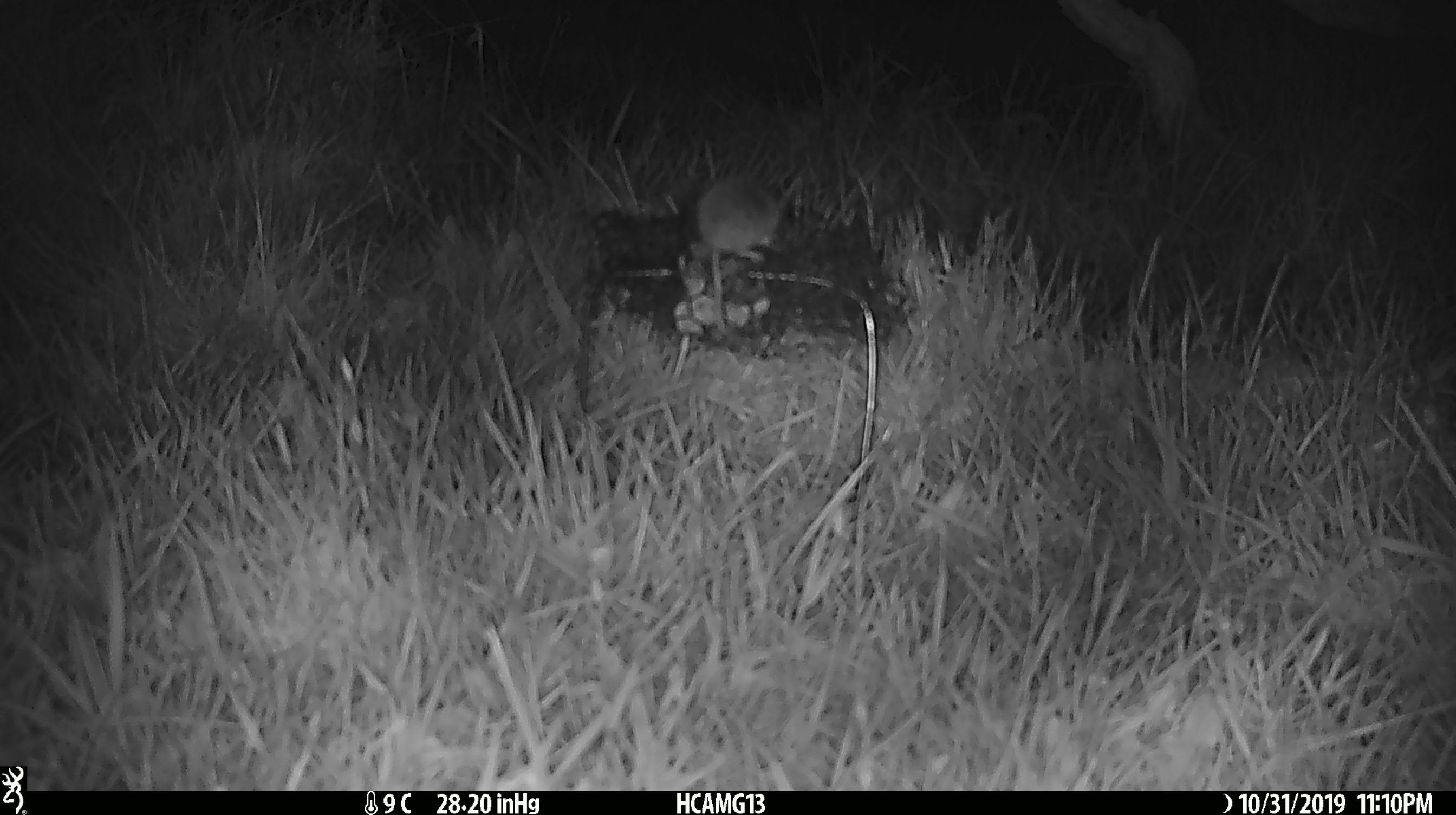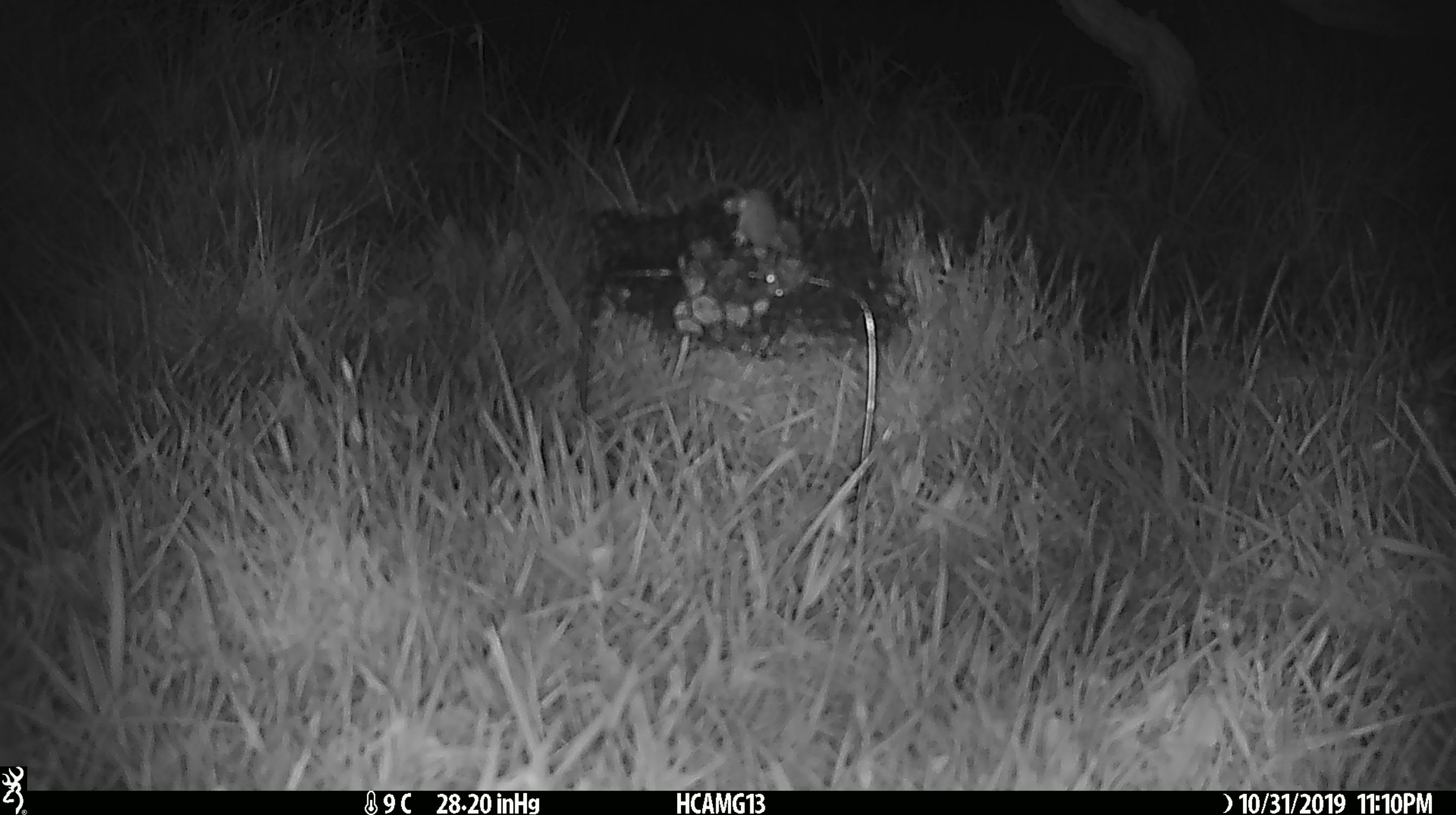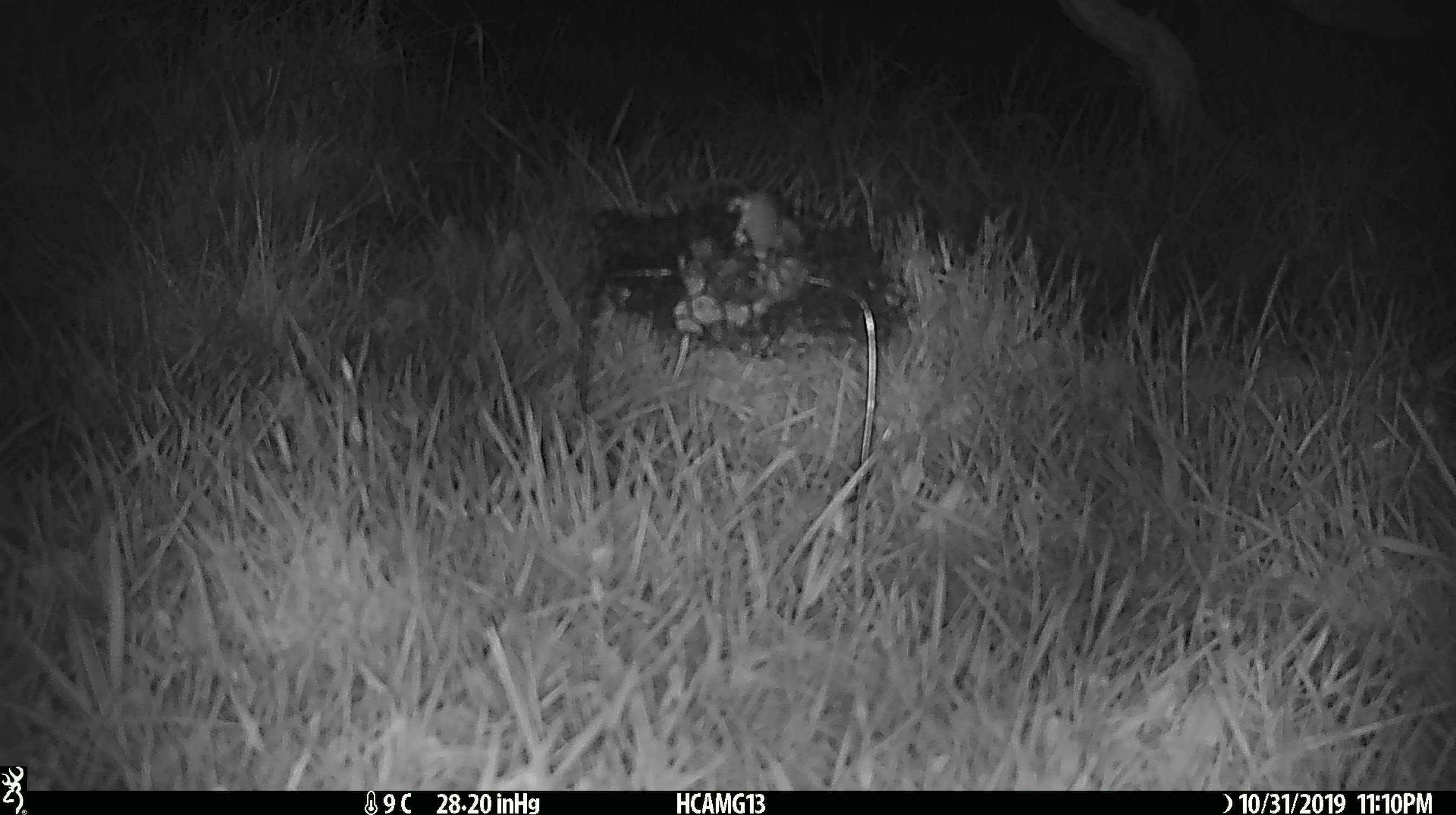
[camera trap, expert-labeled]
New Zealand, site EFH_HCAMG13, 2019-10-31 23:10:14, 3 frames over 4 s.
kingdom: Animalia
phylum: Chordata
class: Mammalia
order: Rodentia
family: Muridae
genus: Mus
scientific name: Mus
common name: mouse